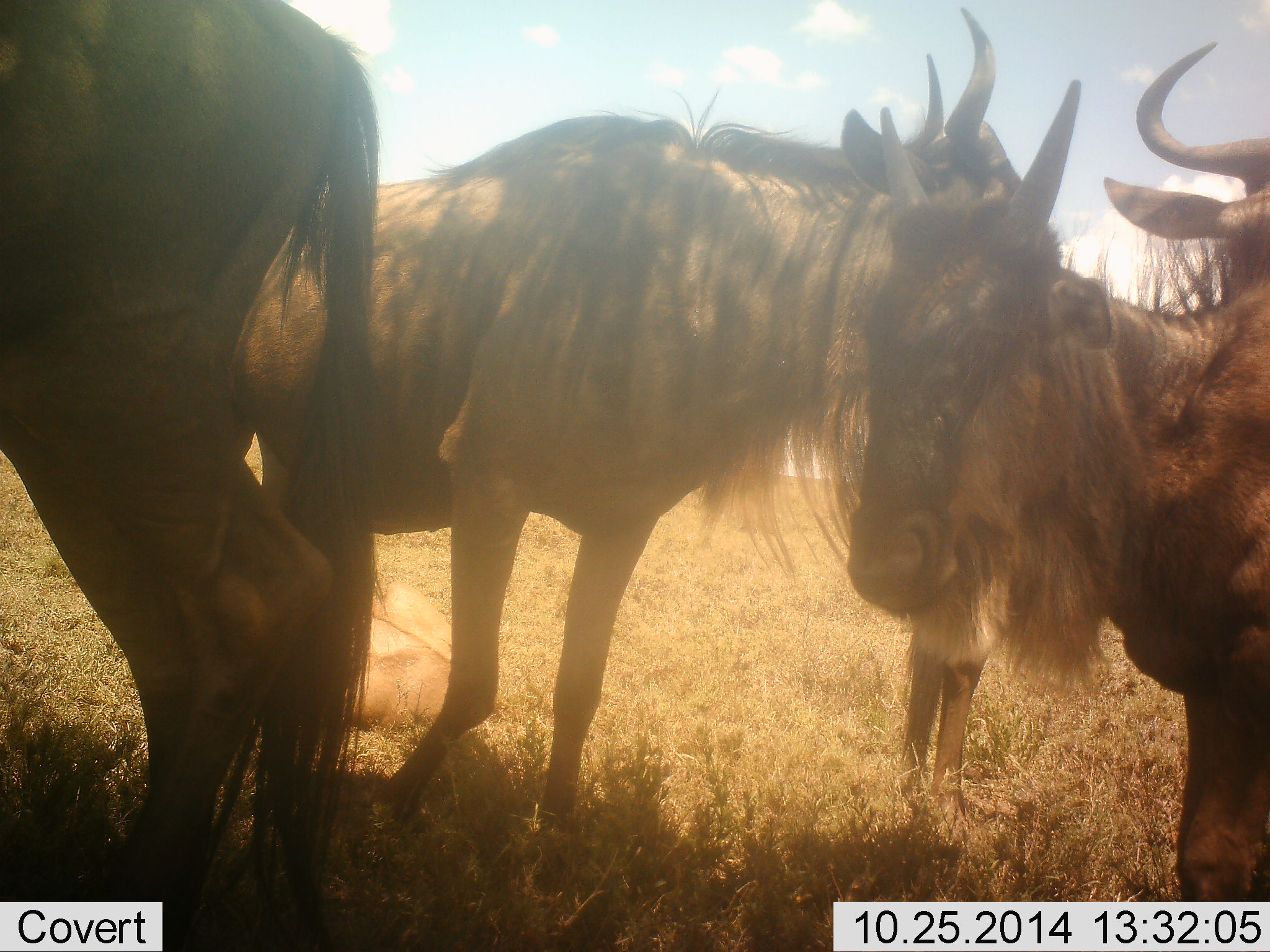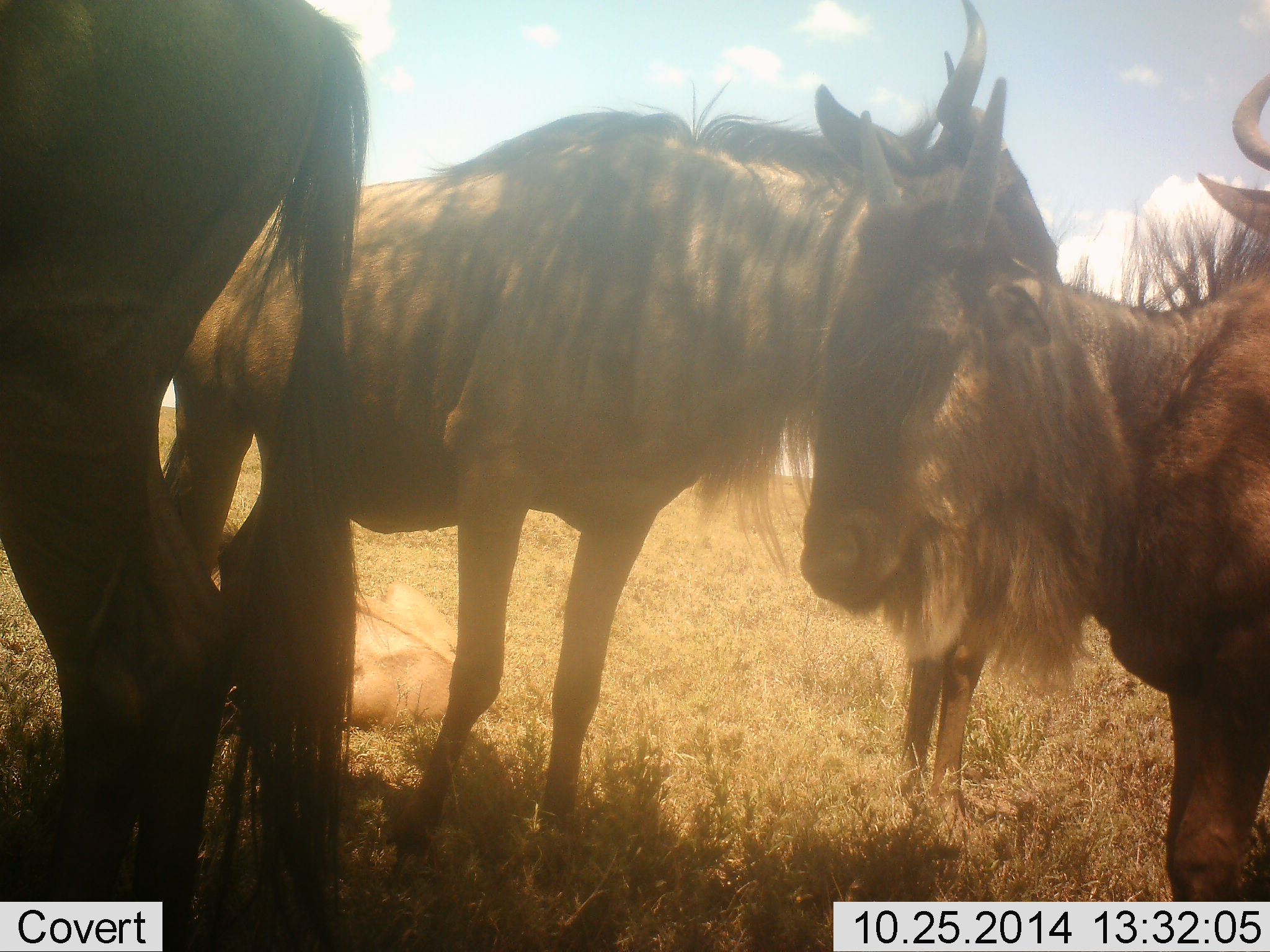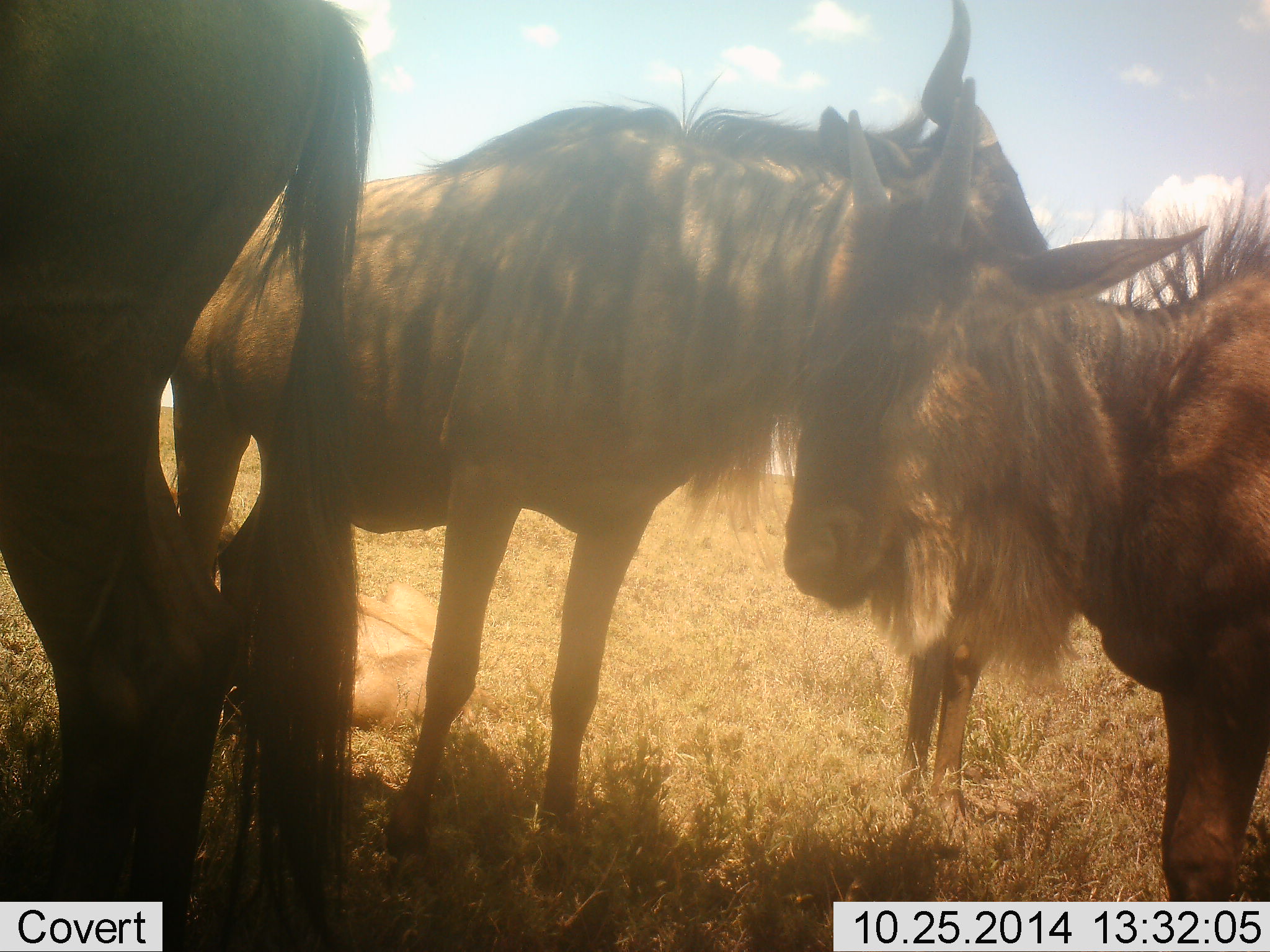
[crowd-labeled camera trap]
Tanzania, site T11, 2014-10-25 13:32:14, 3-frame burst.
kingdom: Animalia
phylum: Chordata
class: Mammalia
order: Artiodactyla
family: Bovidae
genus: Connochaetes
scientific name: Connochaetes taurinus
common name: blue wildebeest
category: wildebeest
Wildebeest (blue wildebeest) (Connochaetes taurinus), count 4. Behavior (volunteer vote fractions): standing 100%, resting 20%, moving 0%, interacting 30%. Young present (vote fraction): 10%. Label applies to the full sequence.